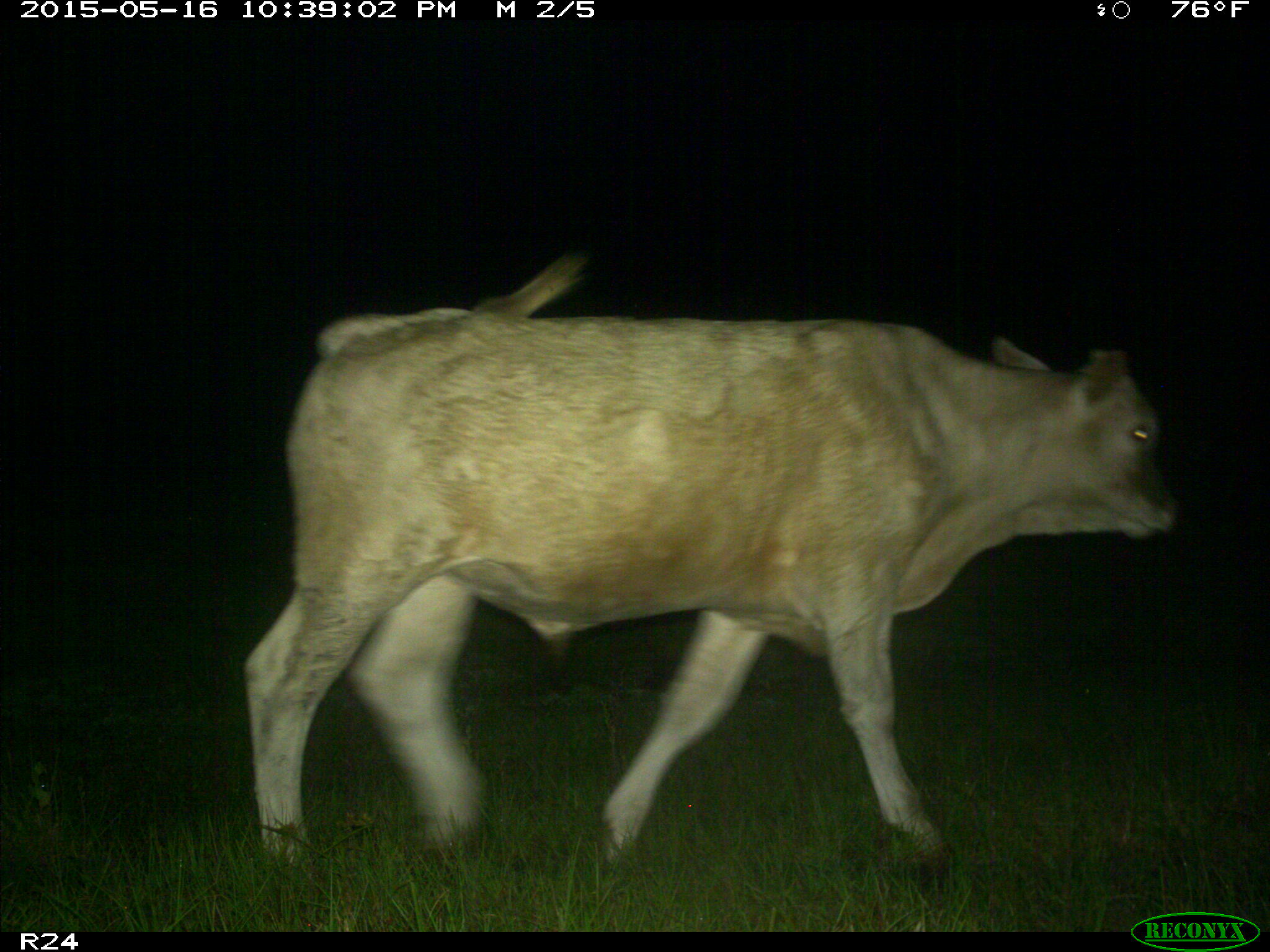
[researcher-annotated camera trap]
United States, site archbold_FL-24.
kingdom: Animalia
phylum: Chordata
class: Mammalia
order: Artiodactyla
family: Bovidae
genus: Bos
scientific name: Bos taurus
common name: domestic cow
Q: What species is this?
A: Bos taurus (domestic cow).